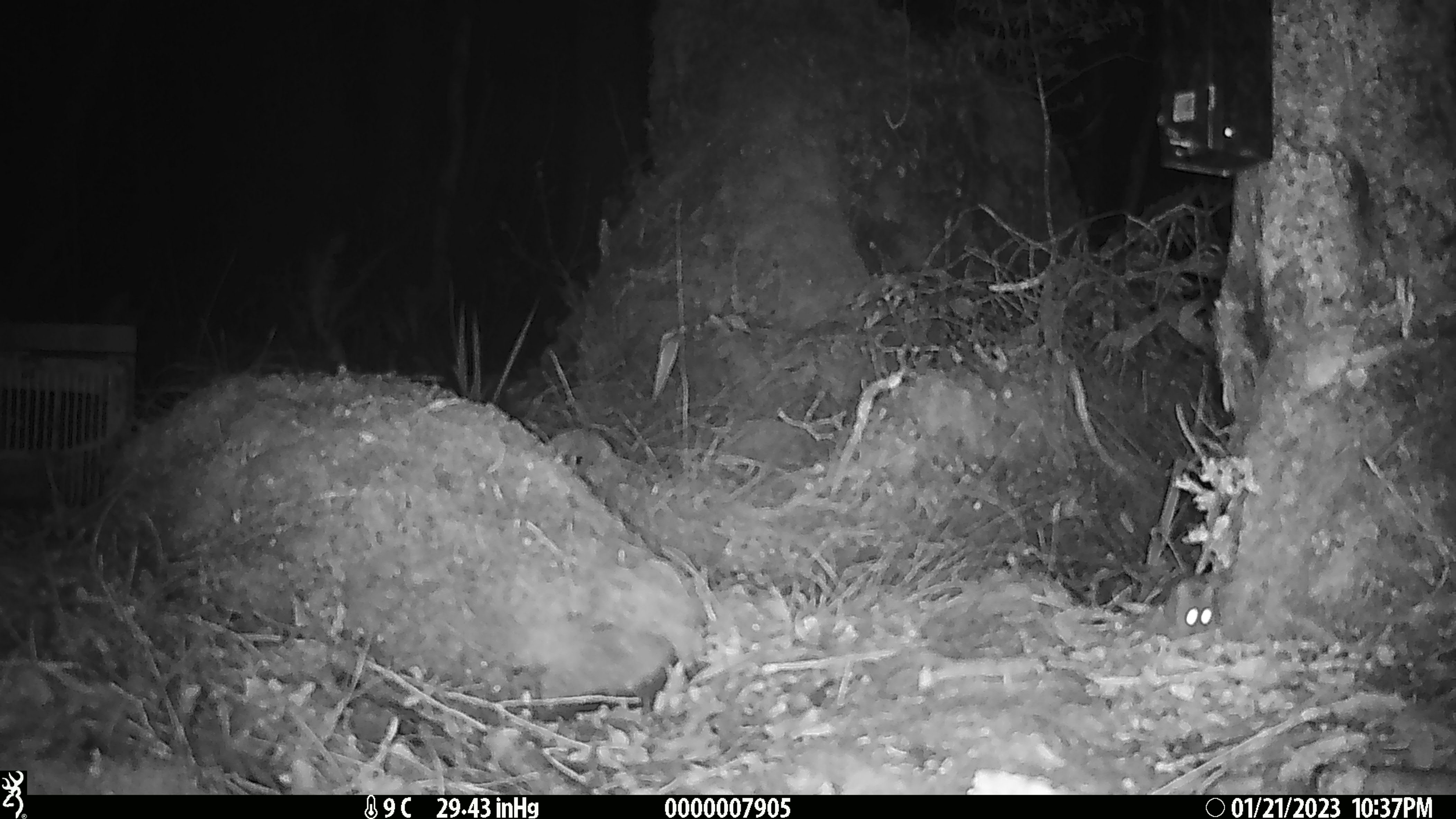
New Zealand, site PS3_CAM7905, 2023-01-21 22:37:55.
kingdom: Animalia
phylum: Chordata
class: Mammalia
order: Rodentia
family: Muridae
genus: Mus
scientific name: Mus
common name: mouse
Mouse (Mus).